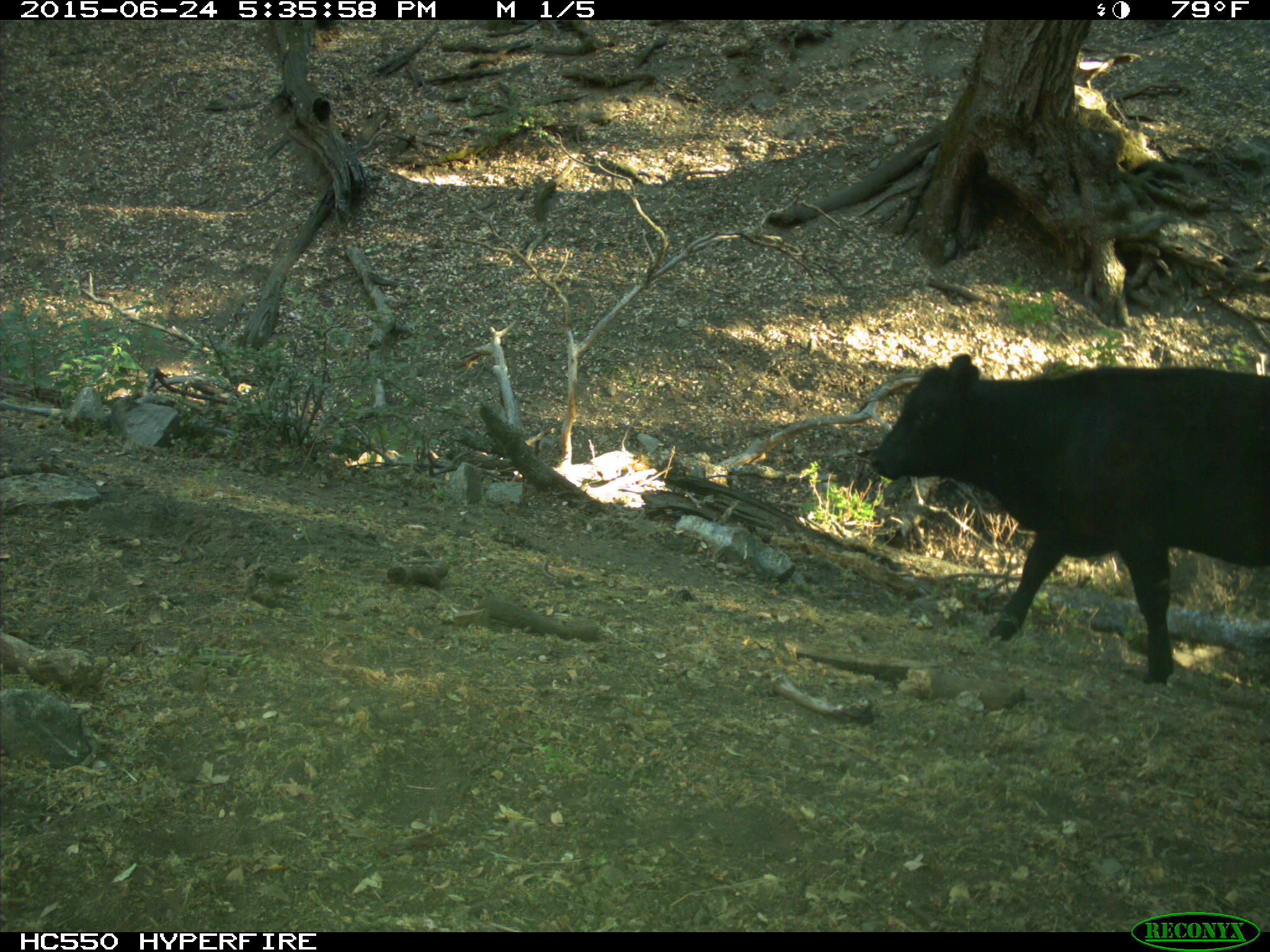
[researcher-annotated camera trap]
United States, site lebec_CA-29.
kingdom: Animalia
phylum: Chordata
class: Mammalia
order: Artiodactyla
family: Bovidae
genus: Bos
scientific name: Bos taurus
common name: domestic cow